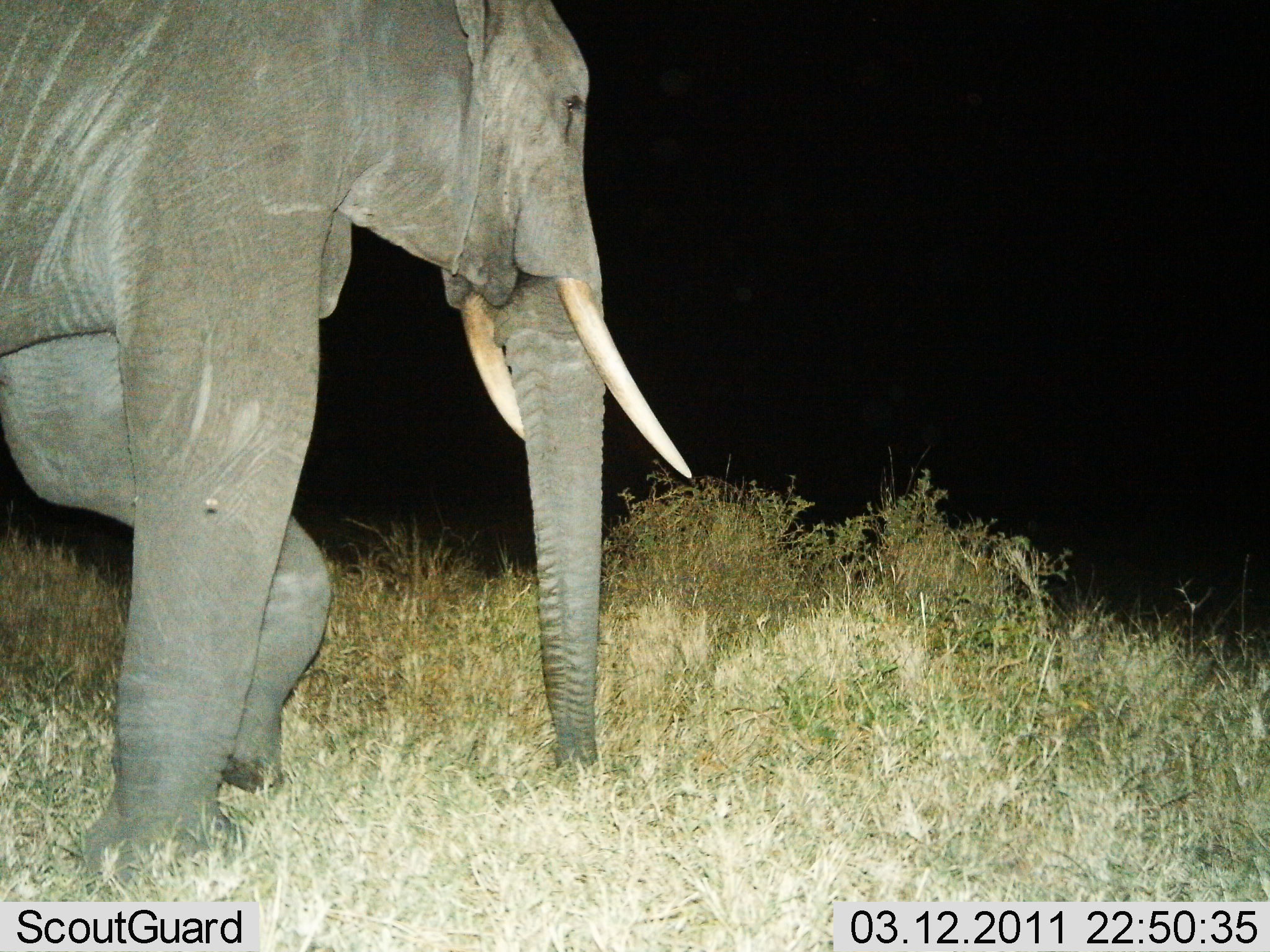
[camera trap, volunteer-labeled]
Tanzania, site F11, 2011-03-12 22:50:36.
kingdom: Animalia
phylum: Chordata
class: Mammalia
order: Proboscidea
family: Elephantidae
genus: Loxodonta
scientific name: Loxodonta africana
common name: african bush elephant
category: elephant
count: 1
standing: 36%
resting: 0%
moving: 71%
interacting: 0%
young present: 0%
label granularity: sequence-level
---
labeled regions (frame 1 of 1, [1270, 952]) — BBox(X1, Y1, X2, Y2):
animal: BBox(1, 0, 693, 873)